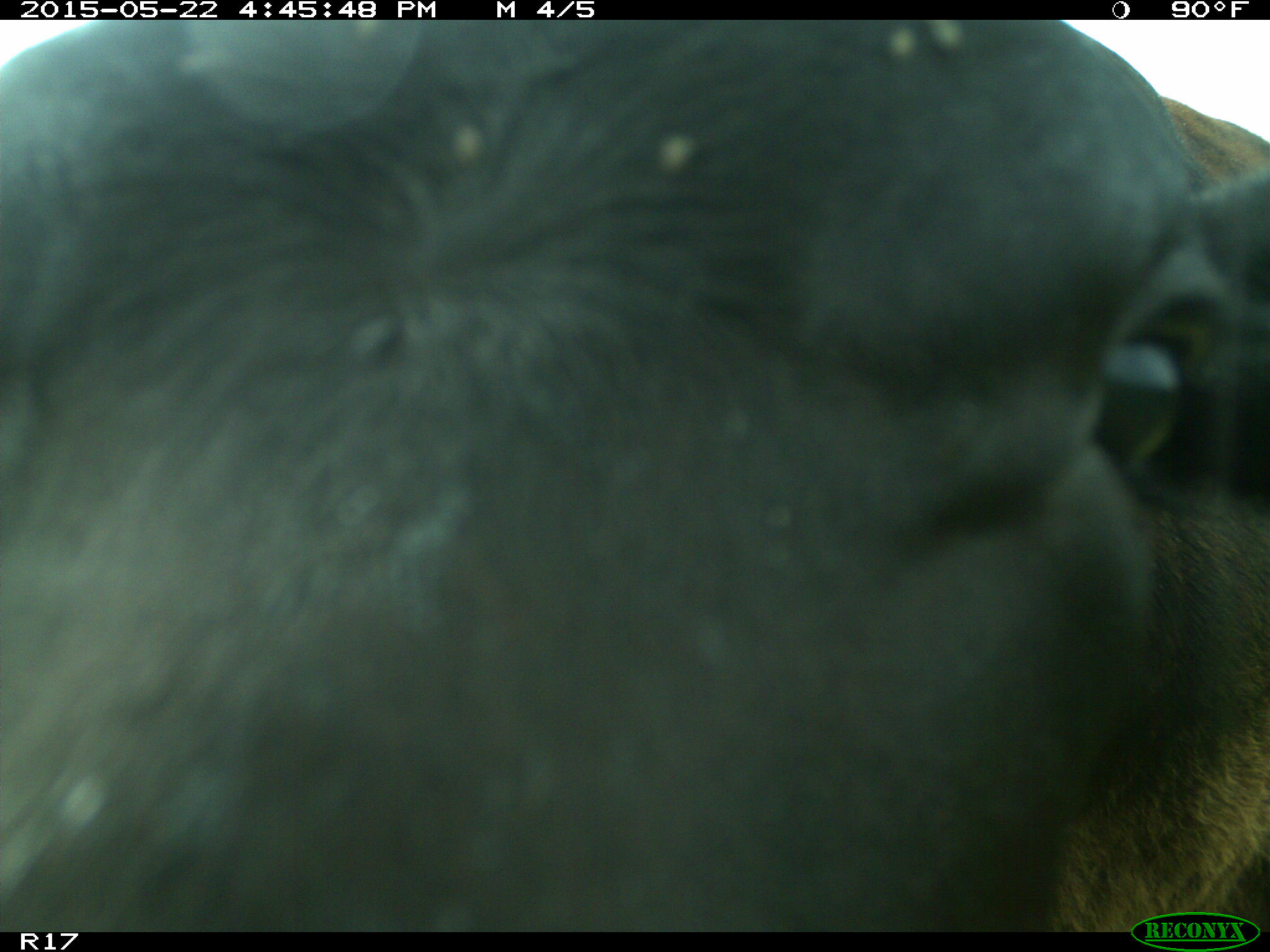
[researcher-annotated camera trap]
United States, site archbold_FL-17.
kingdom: Animalia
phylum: Chordata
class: Mammalia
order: Artiodactyla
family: Bovidae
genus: Bos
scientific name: Bos taurus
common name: domestic cow